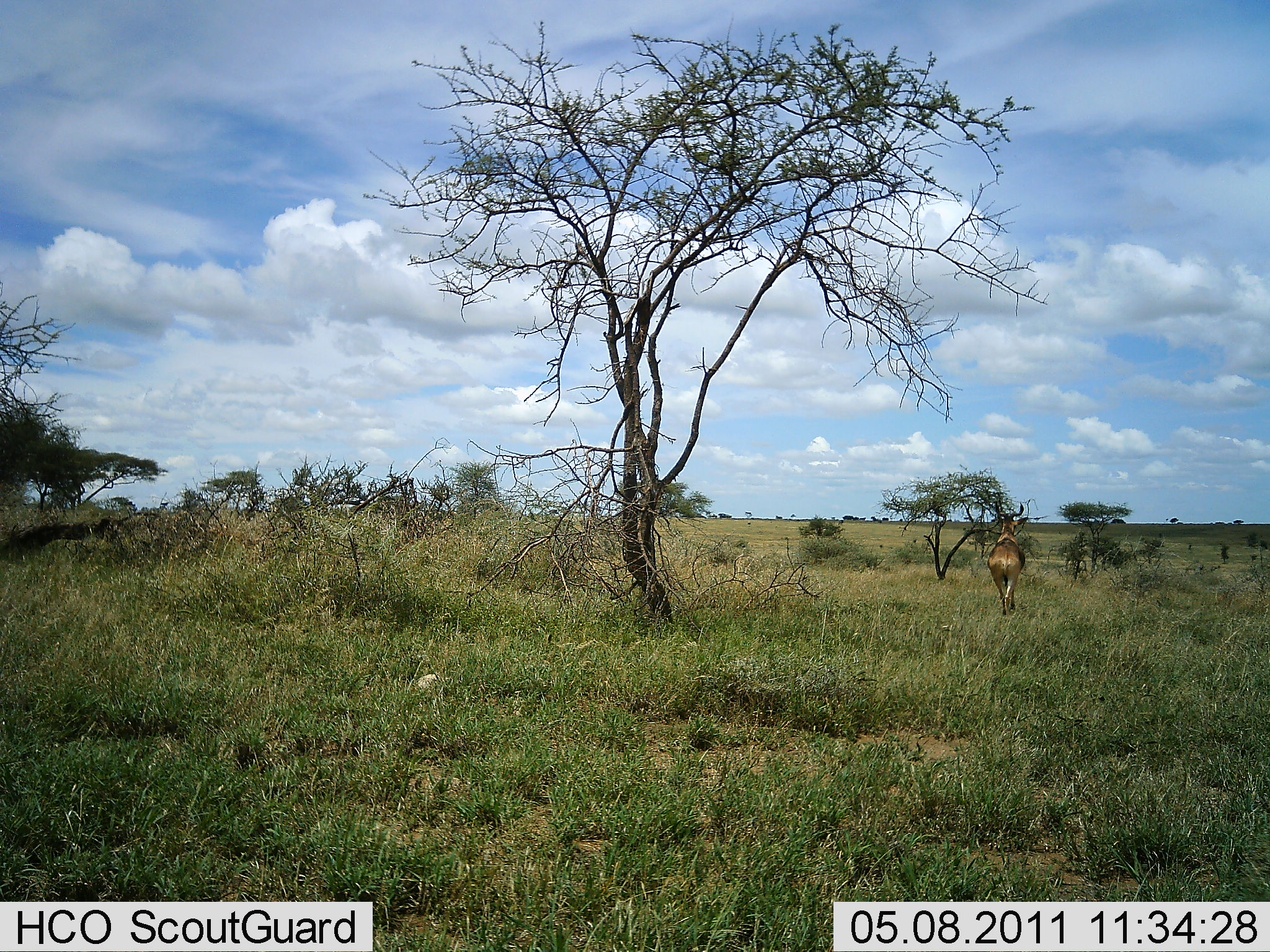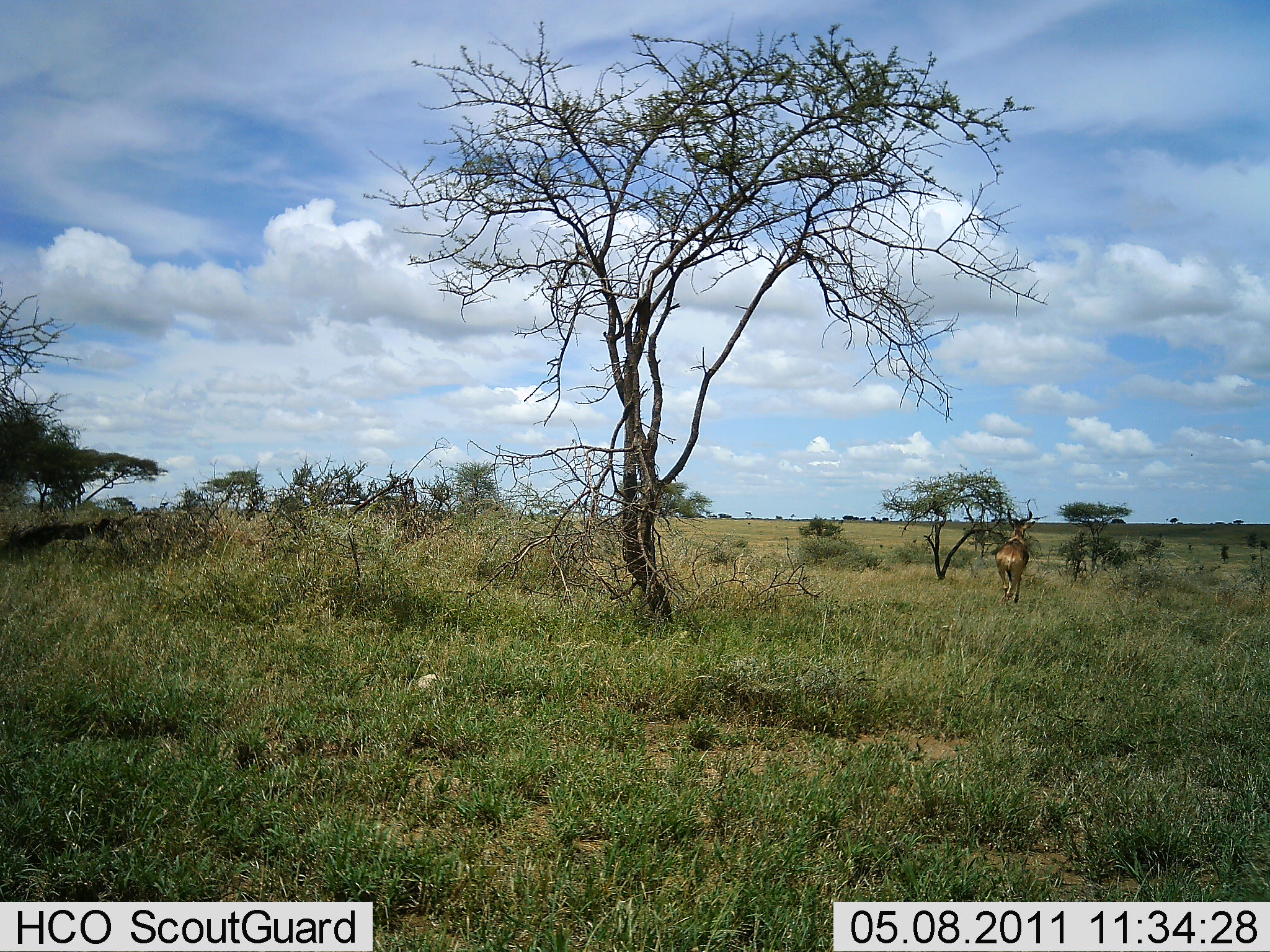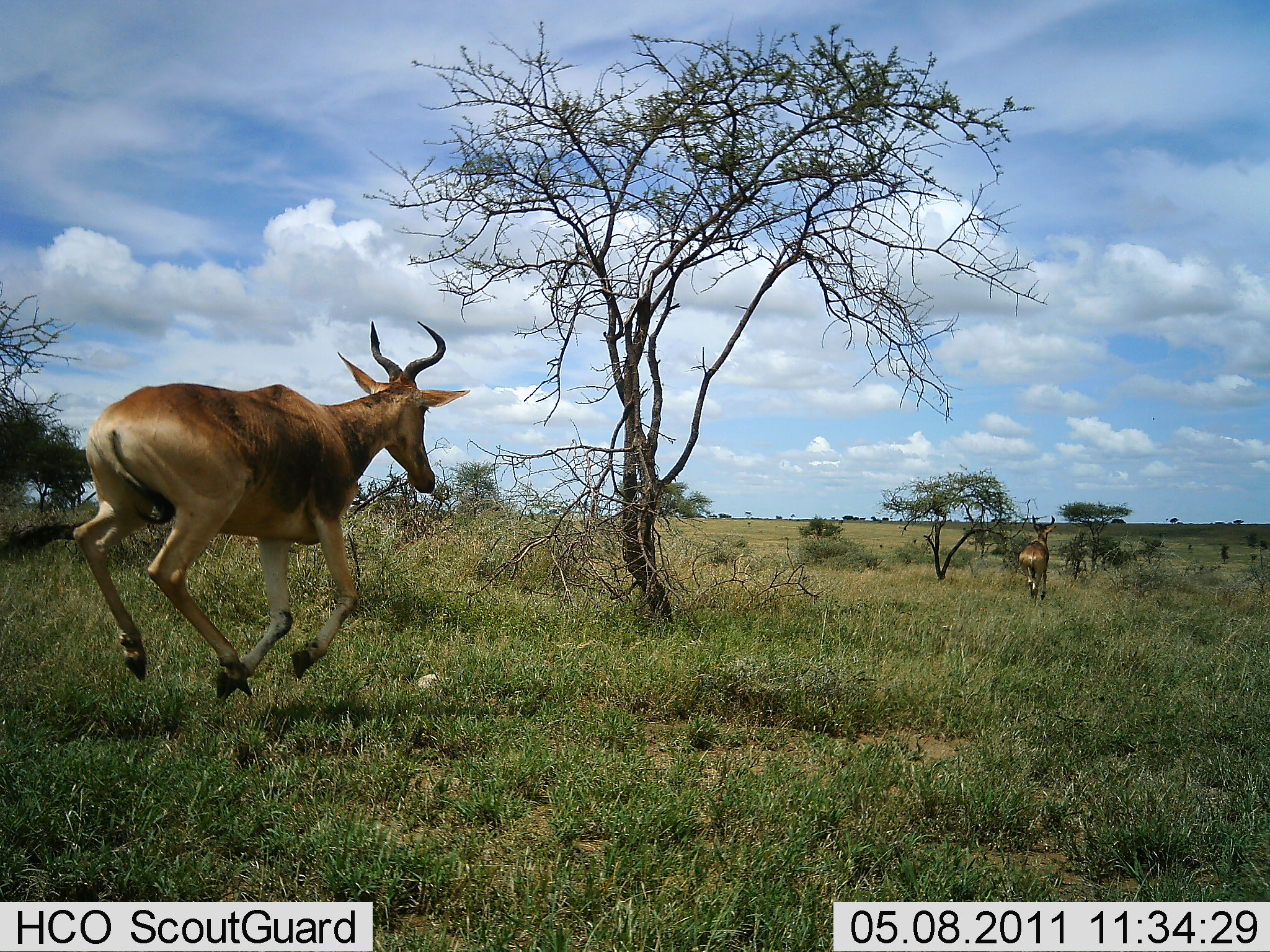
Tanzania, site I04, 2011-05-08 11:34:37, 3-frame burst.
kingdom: Animalia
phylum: Chordata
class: Mammalia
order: Artiodactyla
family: Bovidae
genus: Alcelaphus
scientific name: Alcelaphus buselaphus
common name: hartebeest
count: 2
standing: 0%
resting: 0%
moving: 100%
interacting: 0%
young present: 0%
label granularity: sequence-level